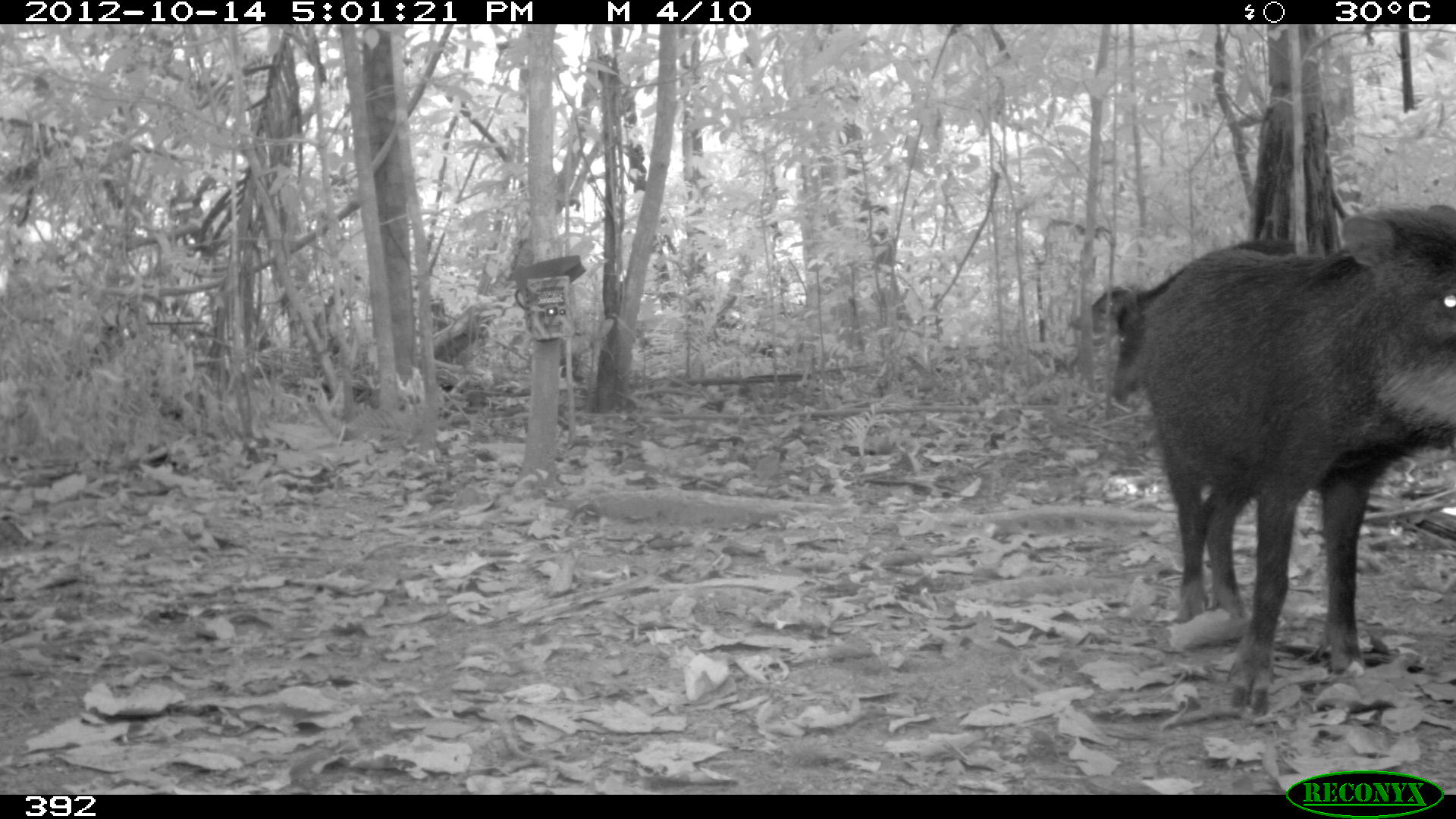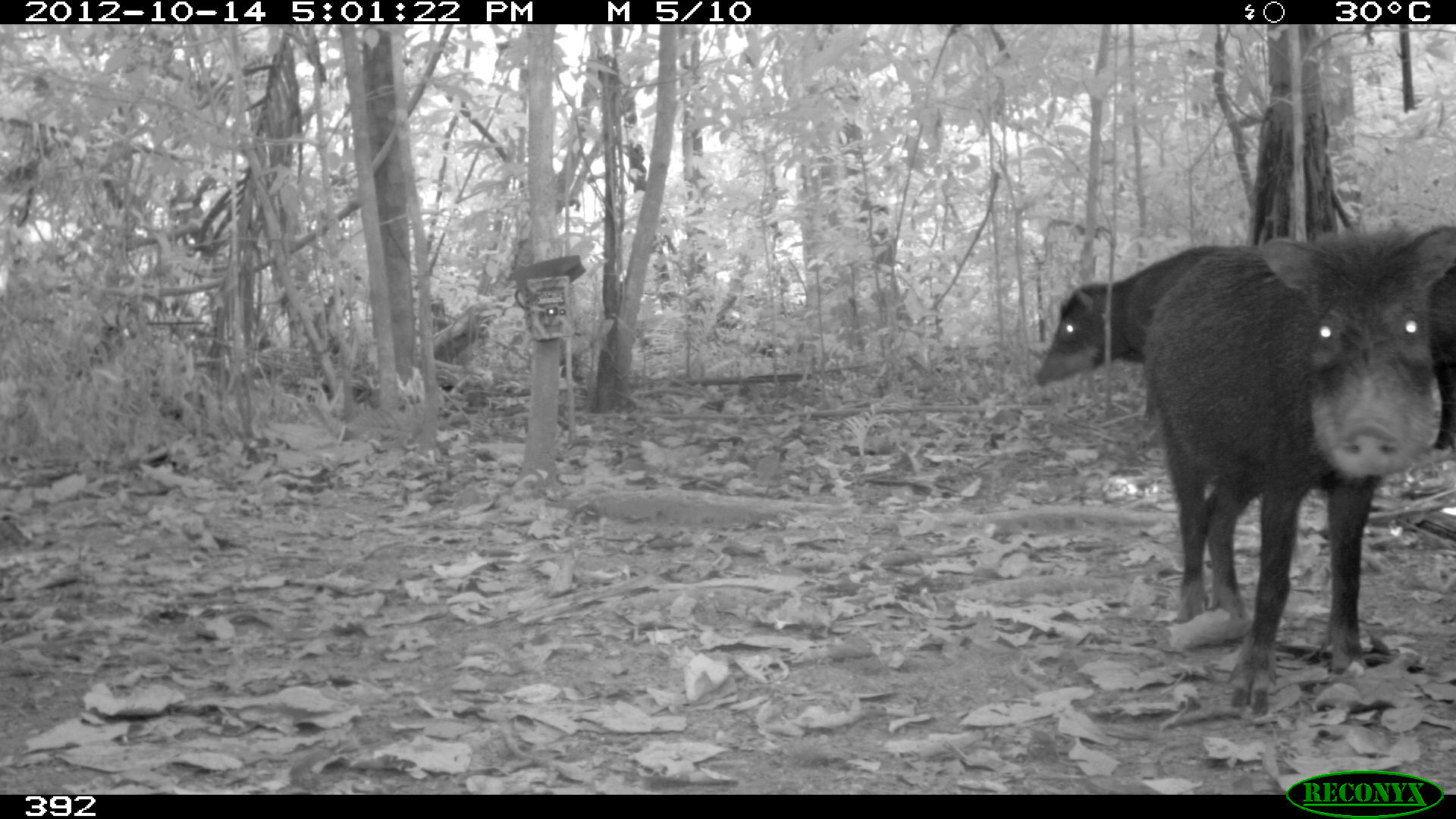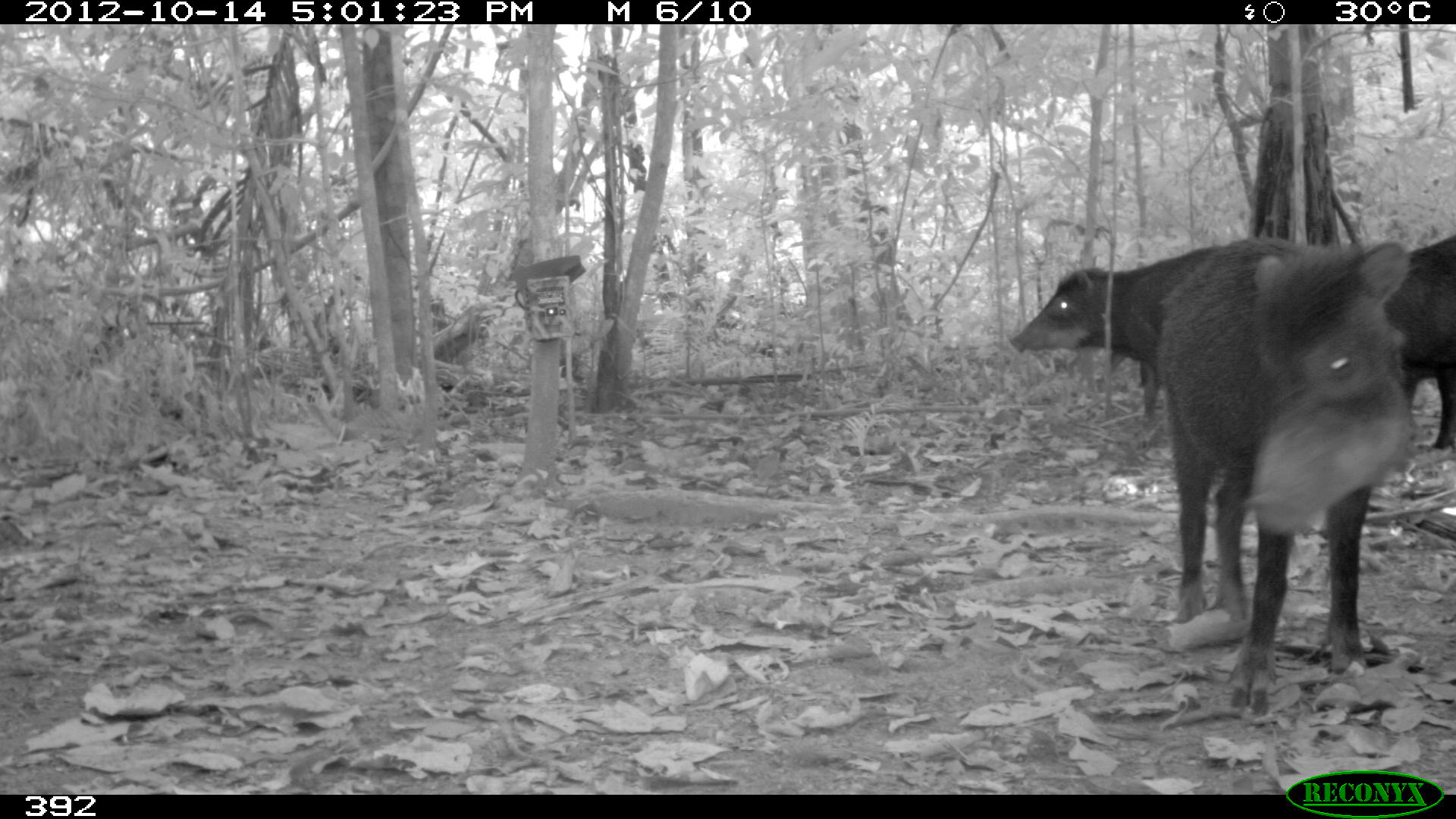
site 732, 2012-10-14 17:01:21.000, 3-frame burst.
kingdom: Animalia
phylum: Chordata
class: Mammalia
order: Artiodactyla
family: Tayassuidae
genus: Tayassu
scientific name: Tayassu pecari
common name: white-lipped peccary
Tayassu pecari (white-lipped peccary).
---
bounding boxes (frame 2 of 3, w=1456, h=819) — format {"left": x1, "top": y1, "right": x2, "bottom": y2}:
tayassu pecari: {"left": 1137, "top": 219, "right": 1456, "bottom": 715}; {"left": 1031, "top": 244, "right": 1235, "bottom": 386}; {"left": 1431, "top": 267, "right": 1456, "bottom": 448}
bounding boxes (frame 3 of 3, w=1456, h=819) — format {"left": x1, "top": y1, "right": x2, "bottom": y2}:
tayassu pecari: {"left": 1154, "top": 231, "right": 1412, "bottom": 711}; {"left": 1007, "top": 244, "right": 1225, "bottom": 416}; {"left": 1383, "top": 229, "right": 1456, "bottom": 449}